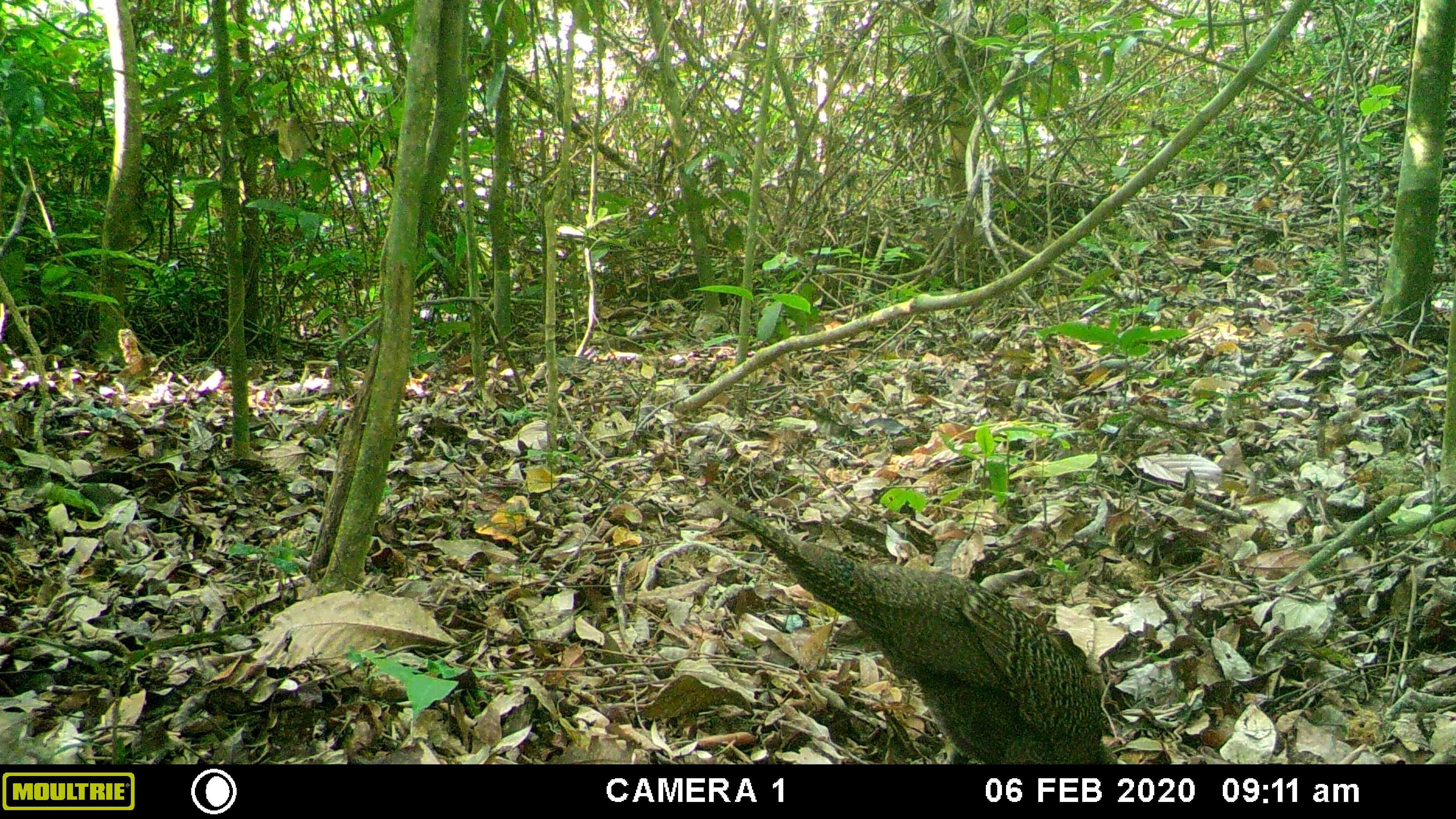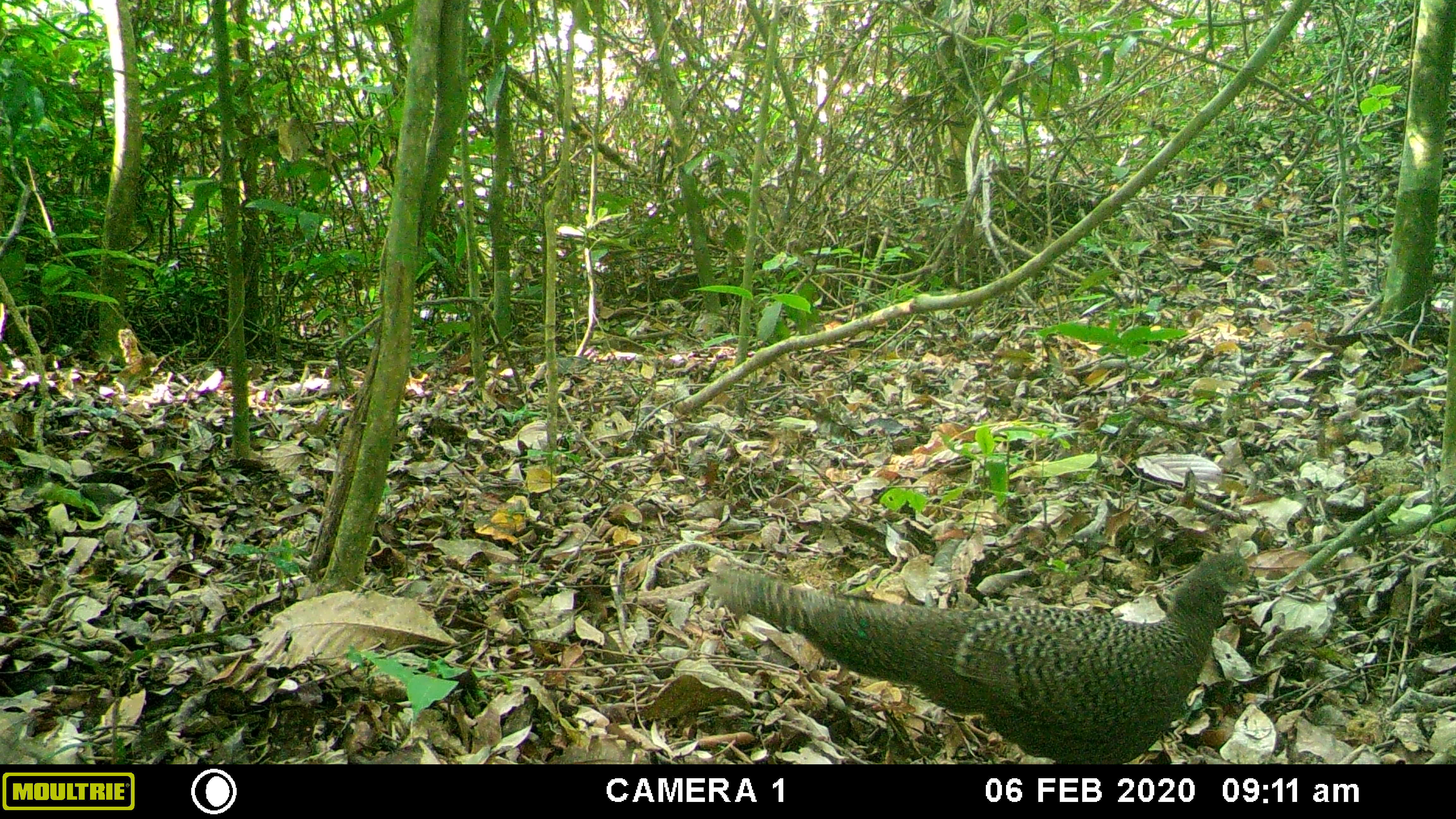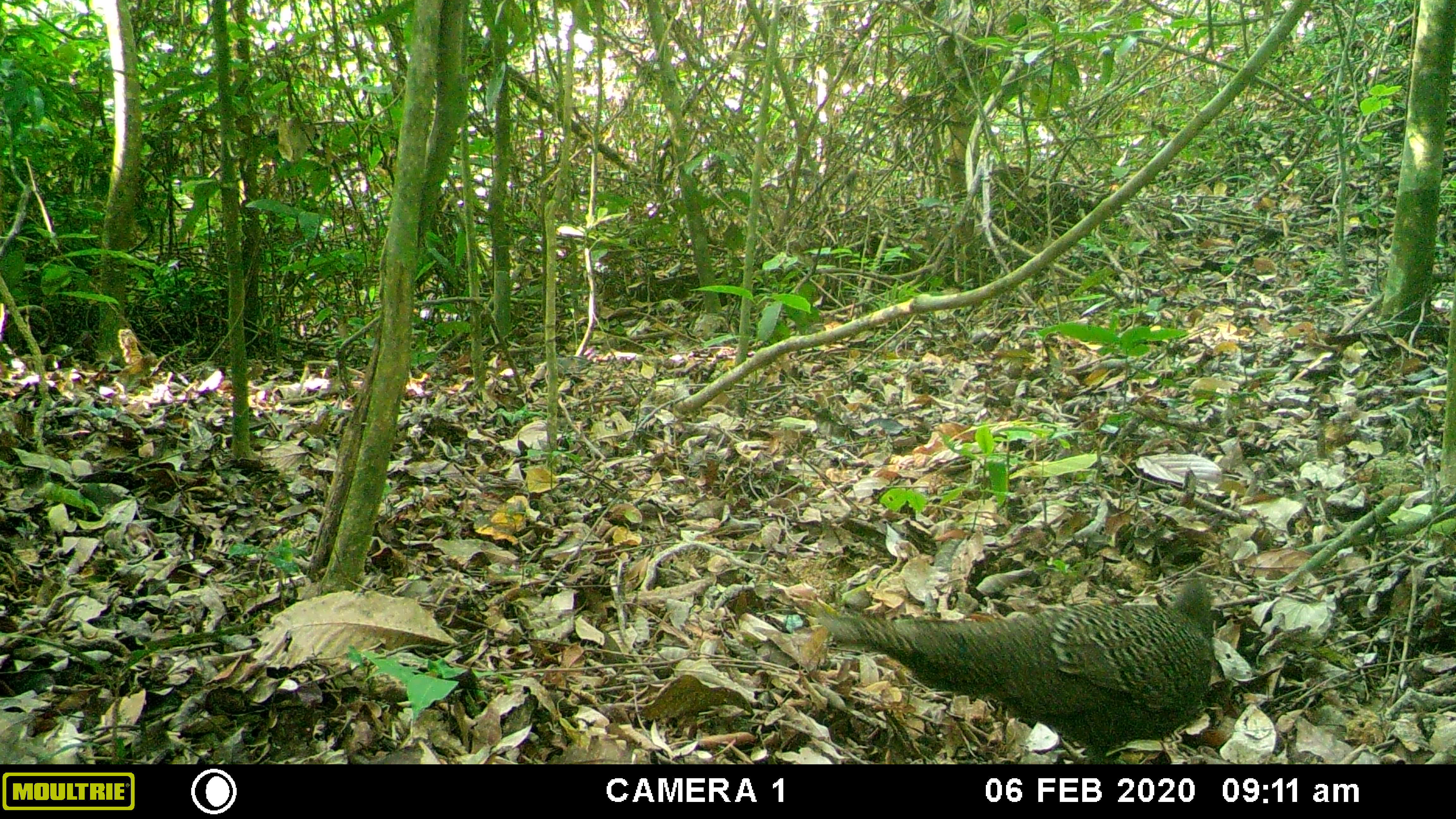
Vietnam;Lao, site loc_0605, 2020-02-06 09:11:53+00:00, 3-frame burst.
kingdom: Animalia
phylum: Chordata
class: Aves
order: Galliformes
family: Phasianidae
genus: Polyplectron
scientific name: Polyplectron bicalcaratum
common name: gray peacock-pheasant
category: grey peacock pheasant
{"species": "grey peacock pheasant (gray peacock-pheasant) (Polyplectron bicalcaratum)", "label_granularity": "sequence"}